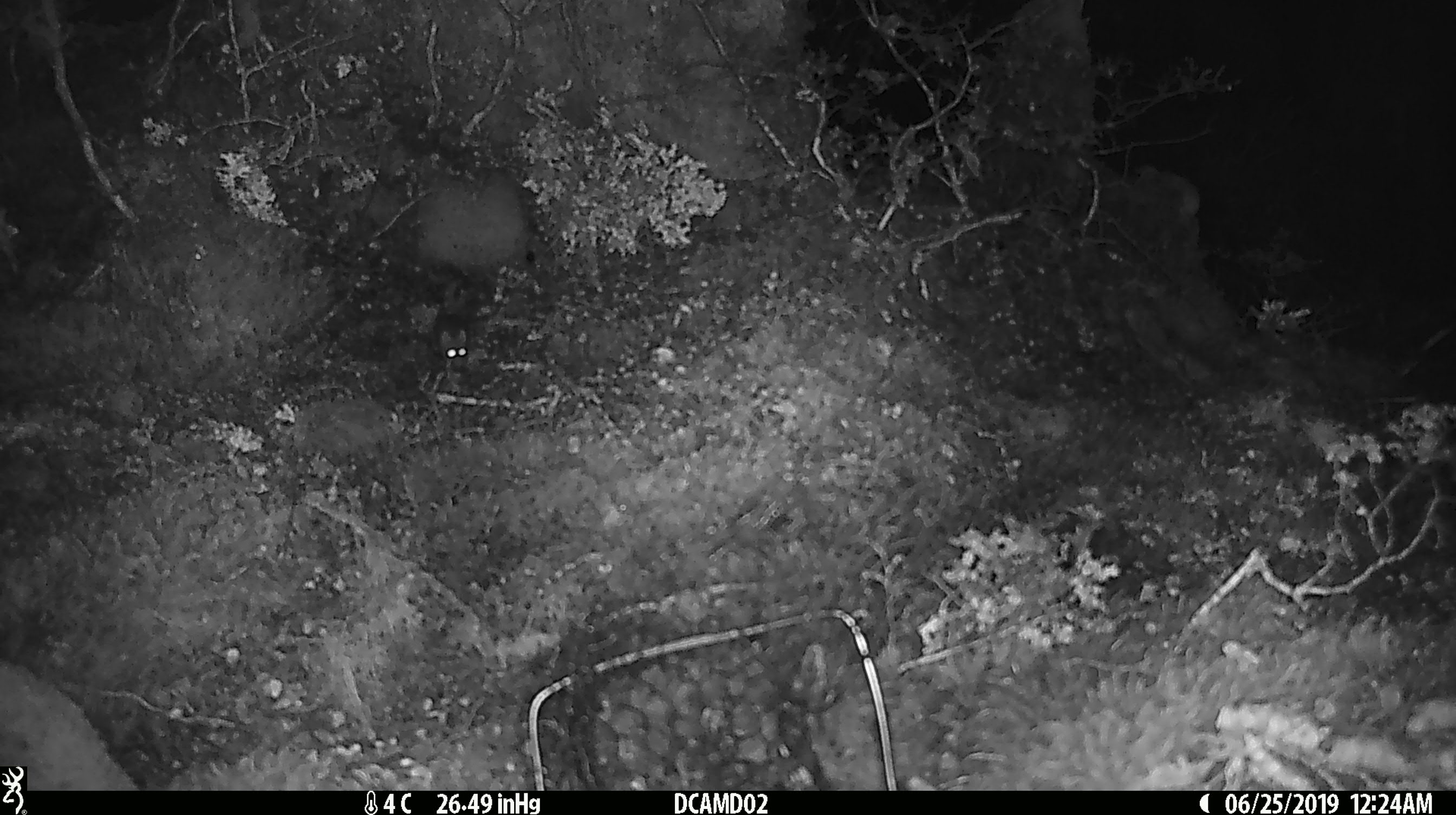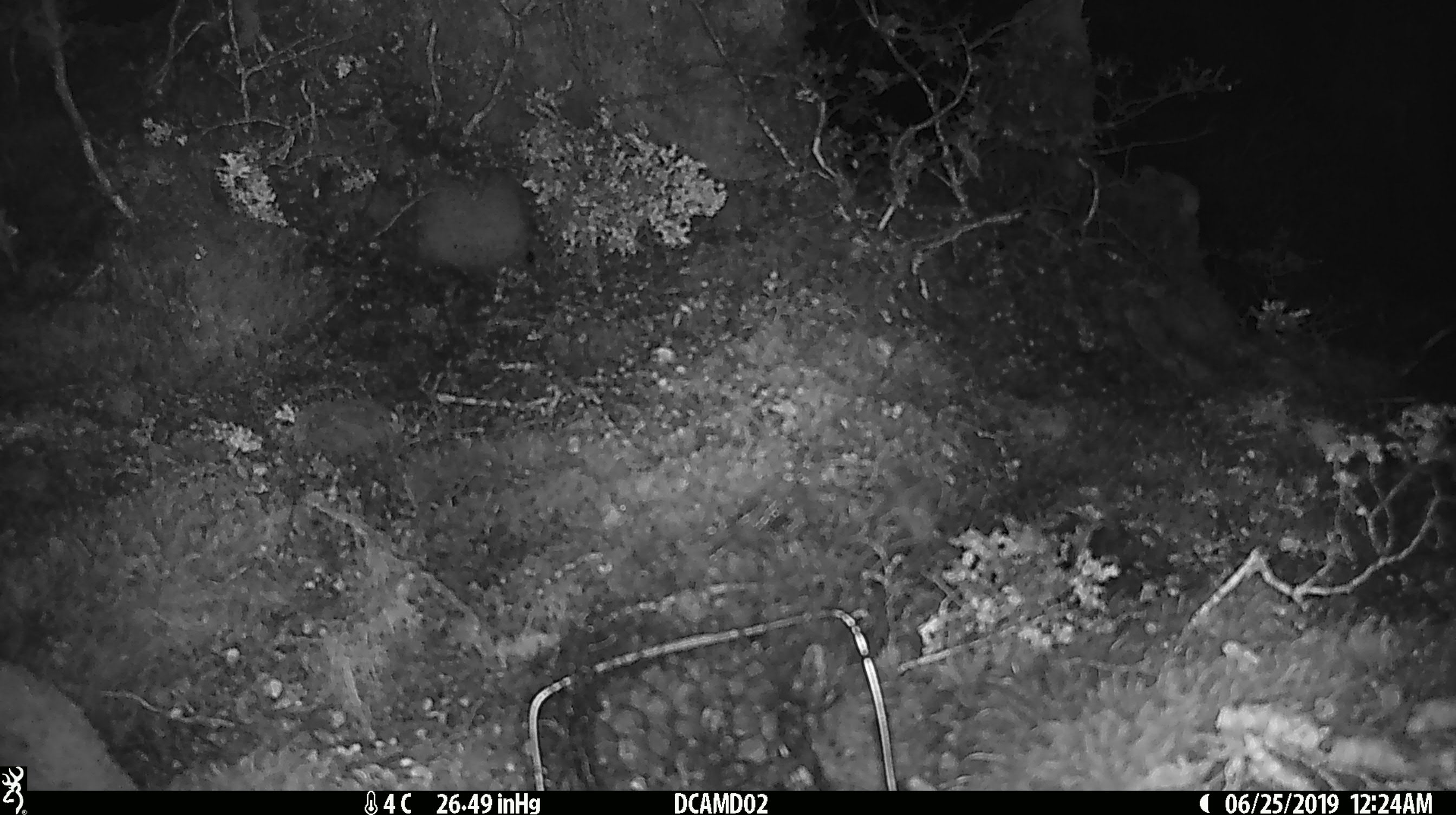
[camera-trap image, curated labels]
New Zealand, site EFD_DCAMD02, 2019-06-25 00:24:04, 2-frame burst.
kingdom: Animalia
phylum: Chordata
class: Mammalia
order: Rodentia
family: Muridae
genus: Mus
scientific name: Mus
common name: mouse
Mouse (Mus).